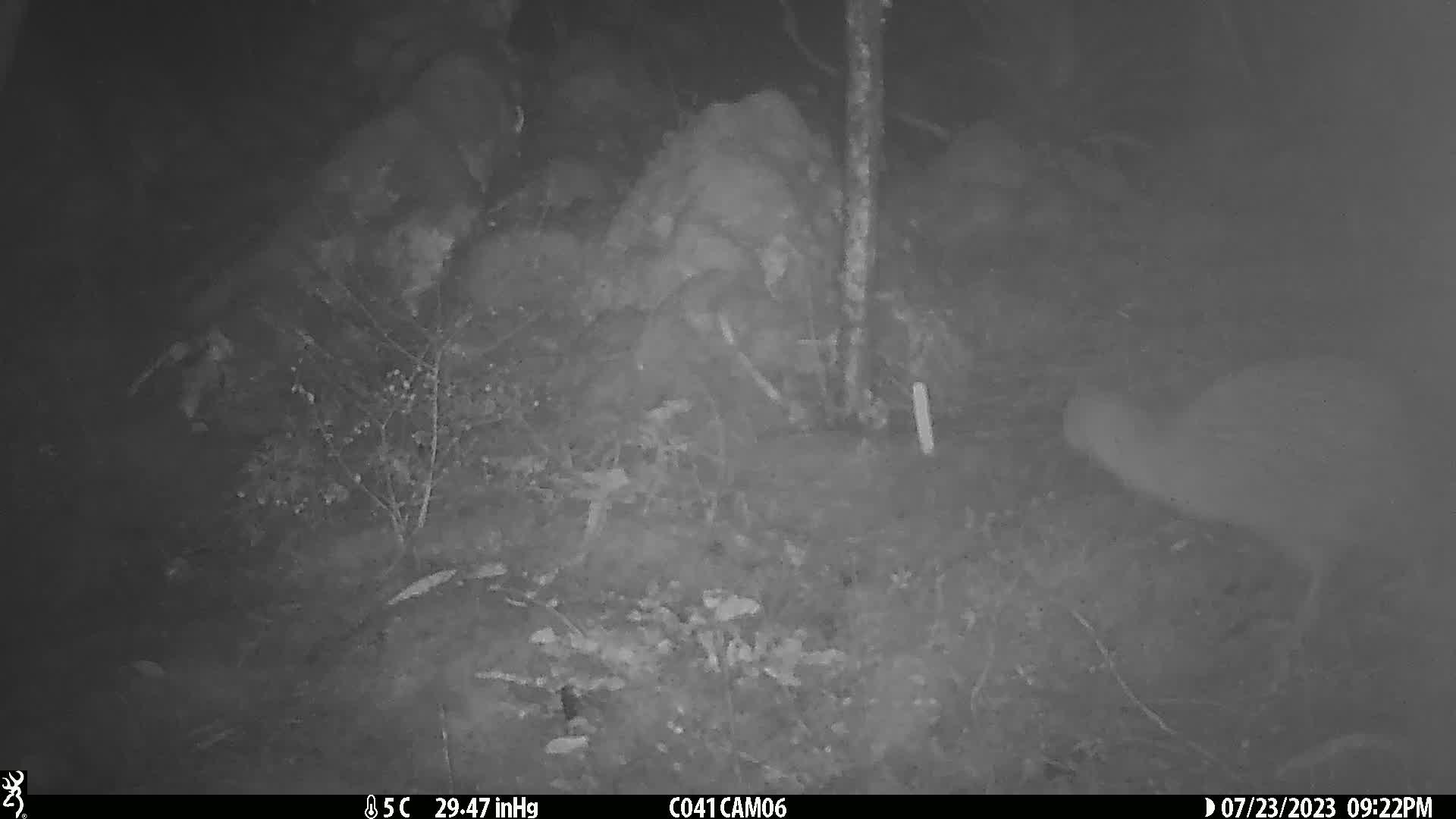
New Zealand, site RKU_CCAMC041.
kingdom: Animalia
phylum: Chordata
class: Aves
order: Apterygiformes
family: Apterygidae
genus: Apteryx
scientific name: Apteryx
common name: kiwi